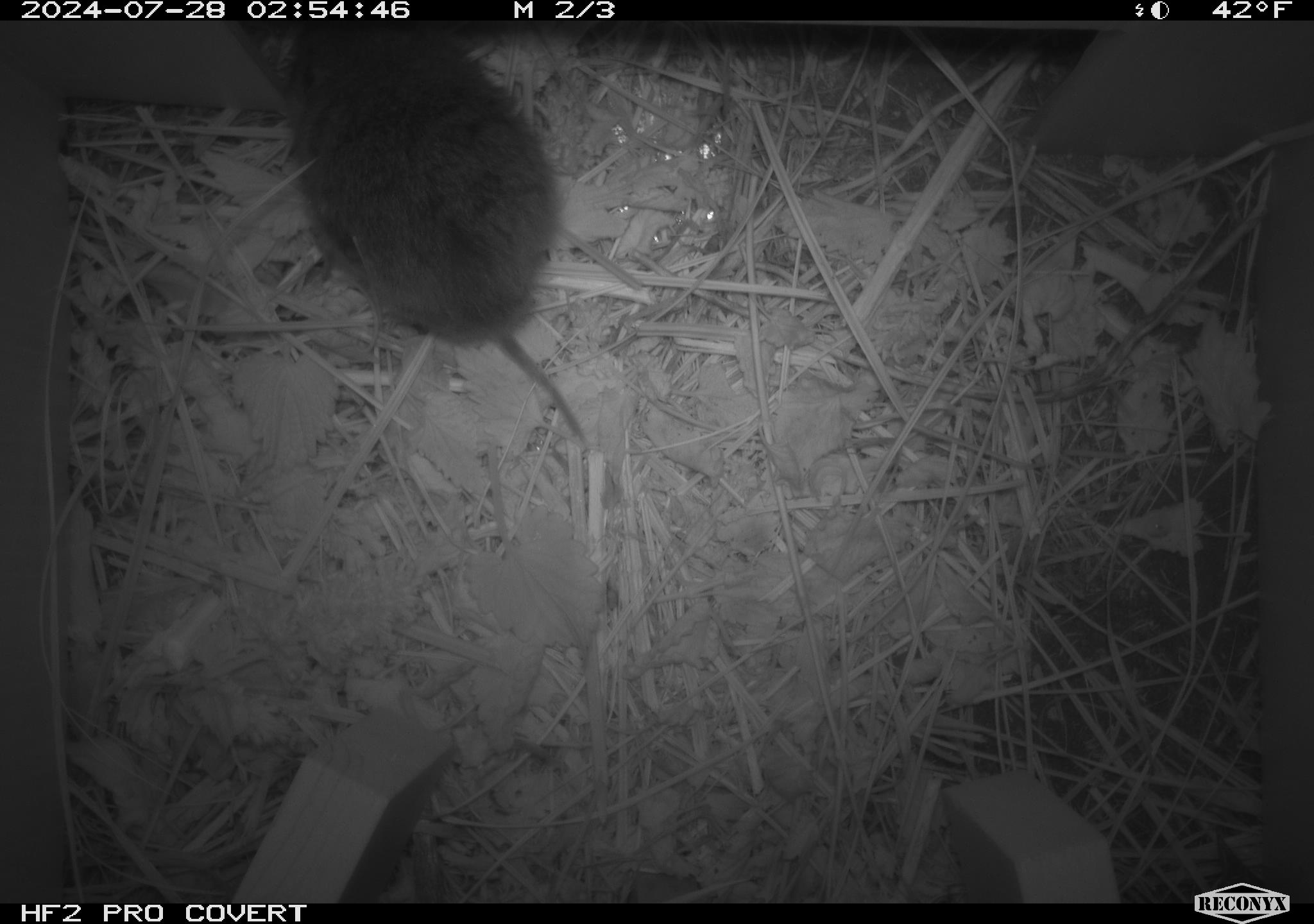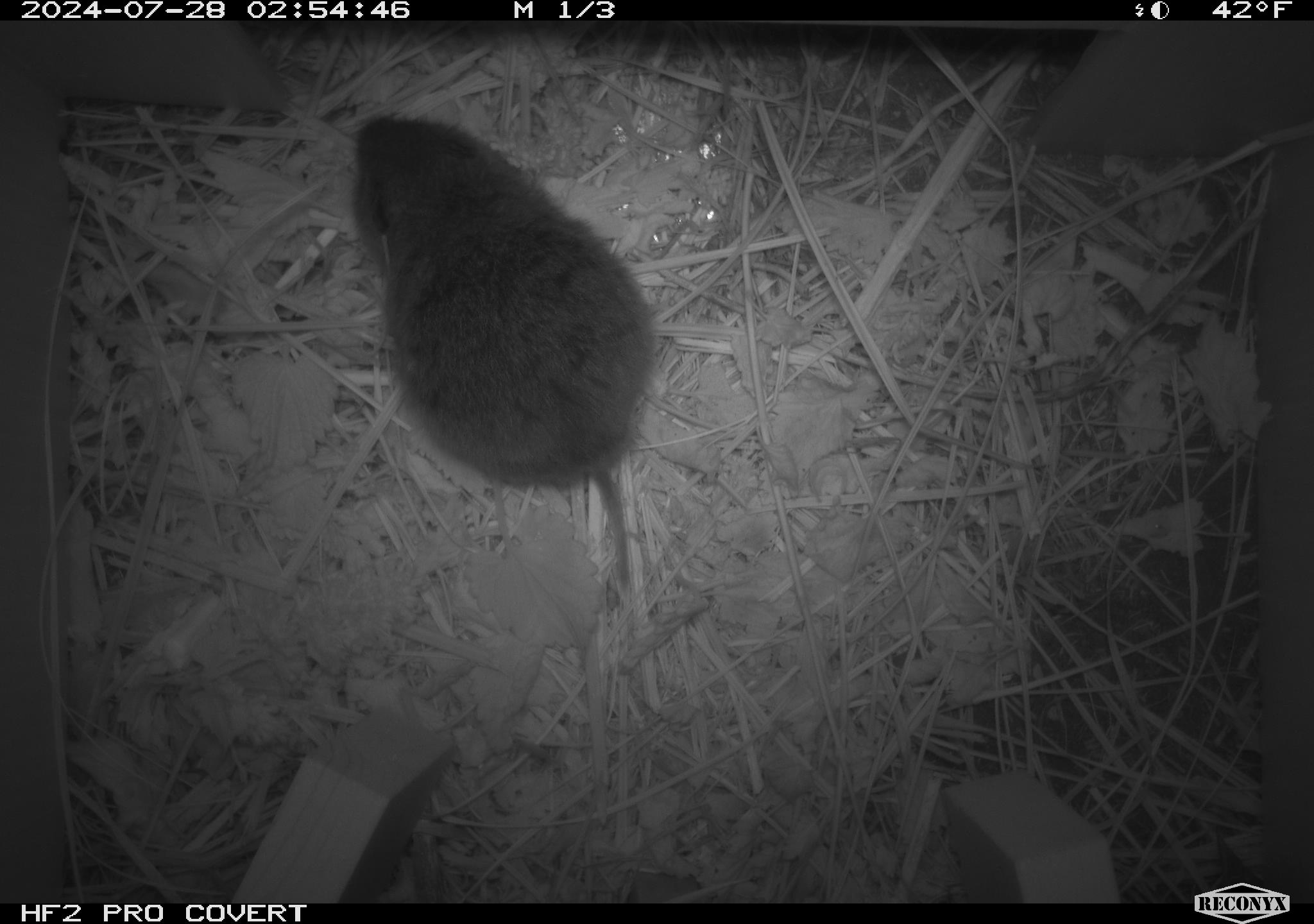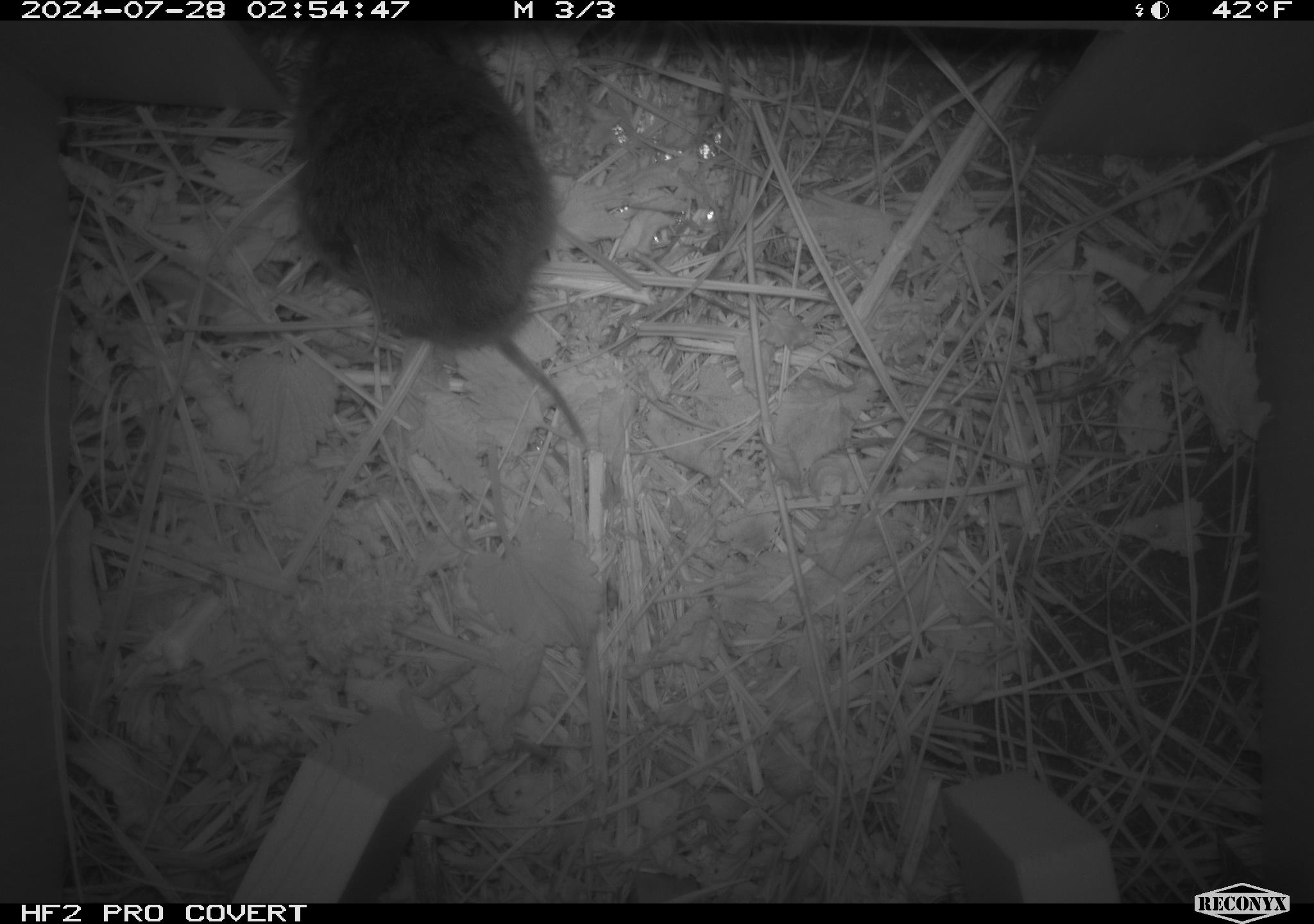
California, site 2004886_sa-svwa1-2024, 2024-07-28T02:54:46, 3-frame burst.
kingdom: Animalia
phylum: Chordata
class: Mammalia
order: Rodentia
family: Cricetidae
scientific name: Arvicolinae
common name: voles, lemmings, and muskrats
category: arvicolinae subfamily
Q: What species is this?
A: Arvicolinae subfamily (voles, lemmings, and muskrats) (Arvicolinae).